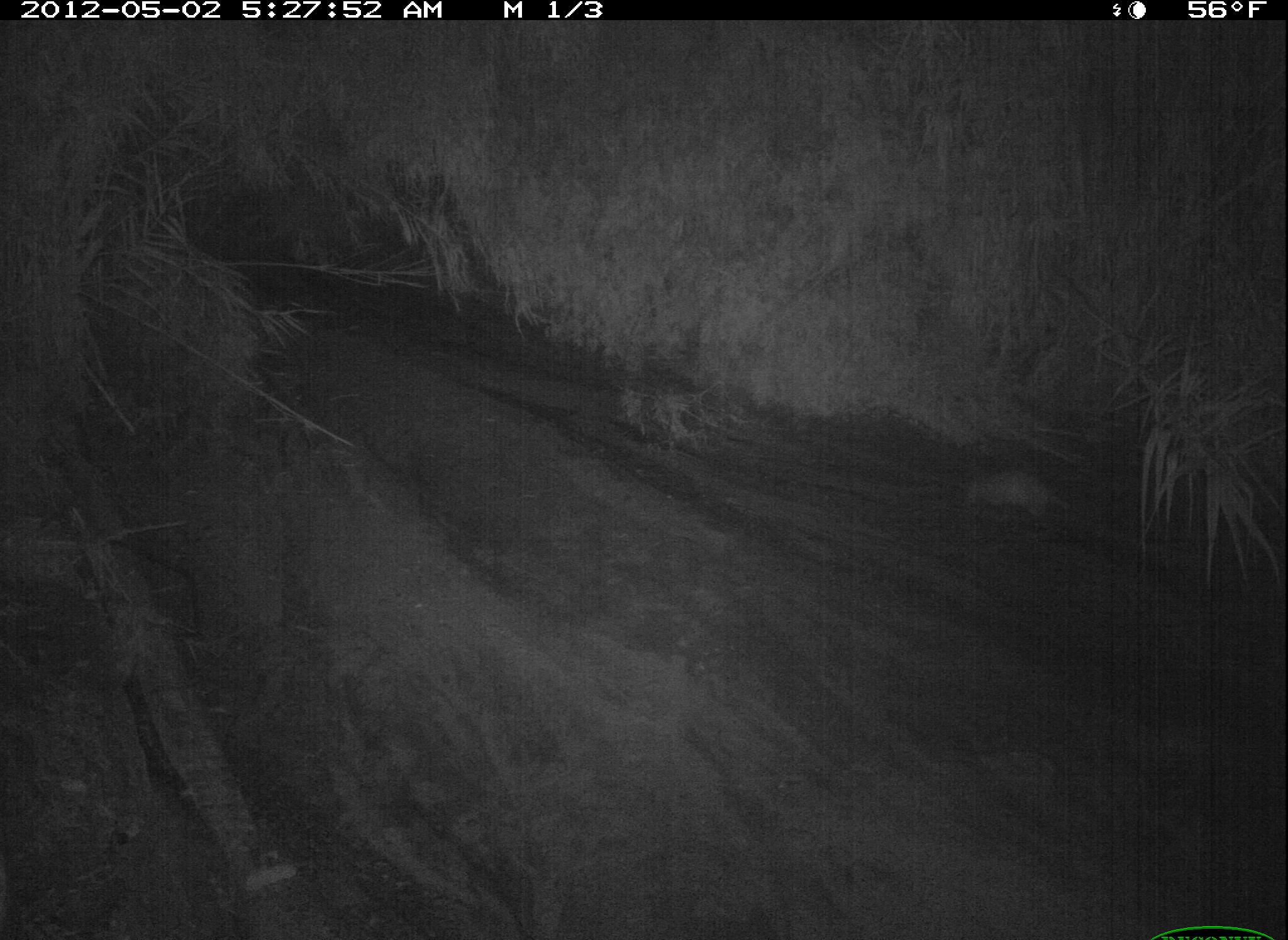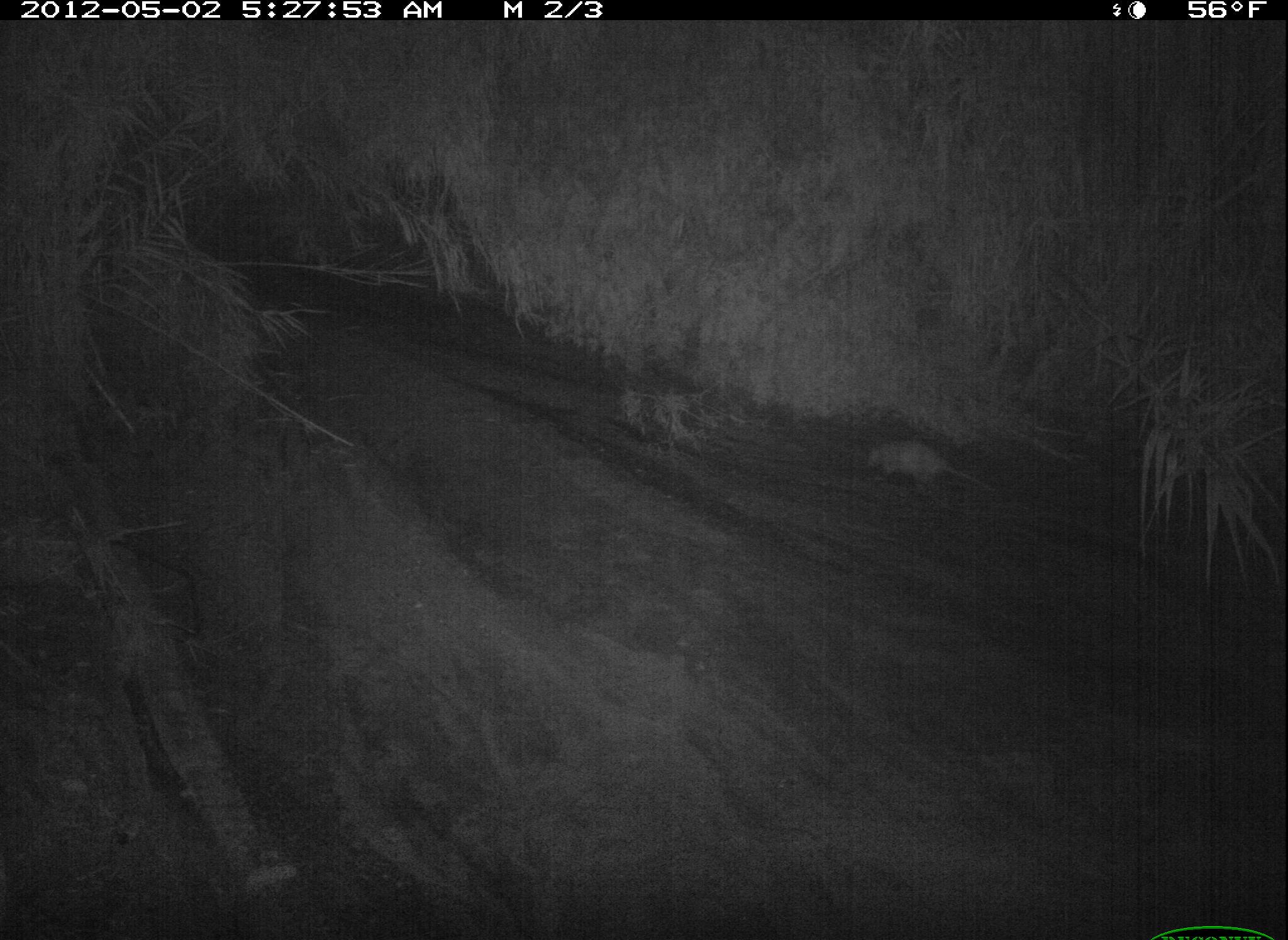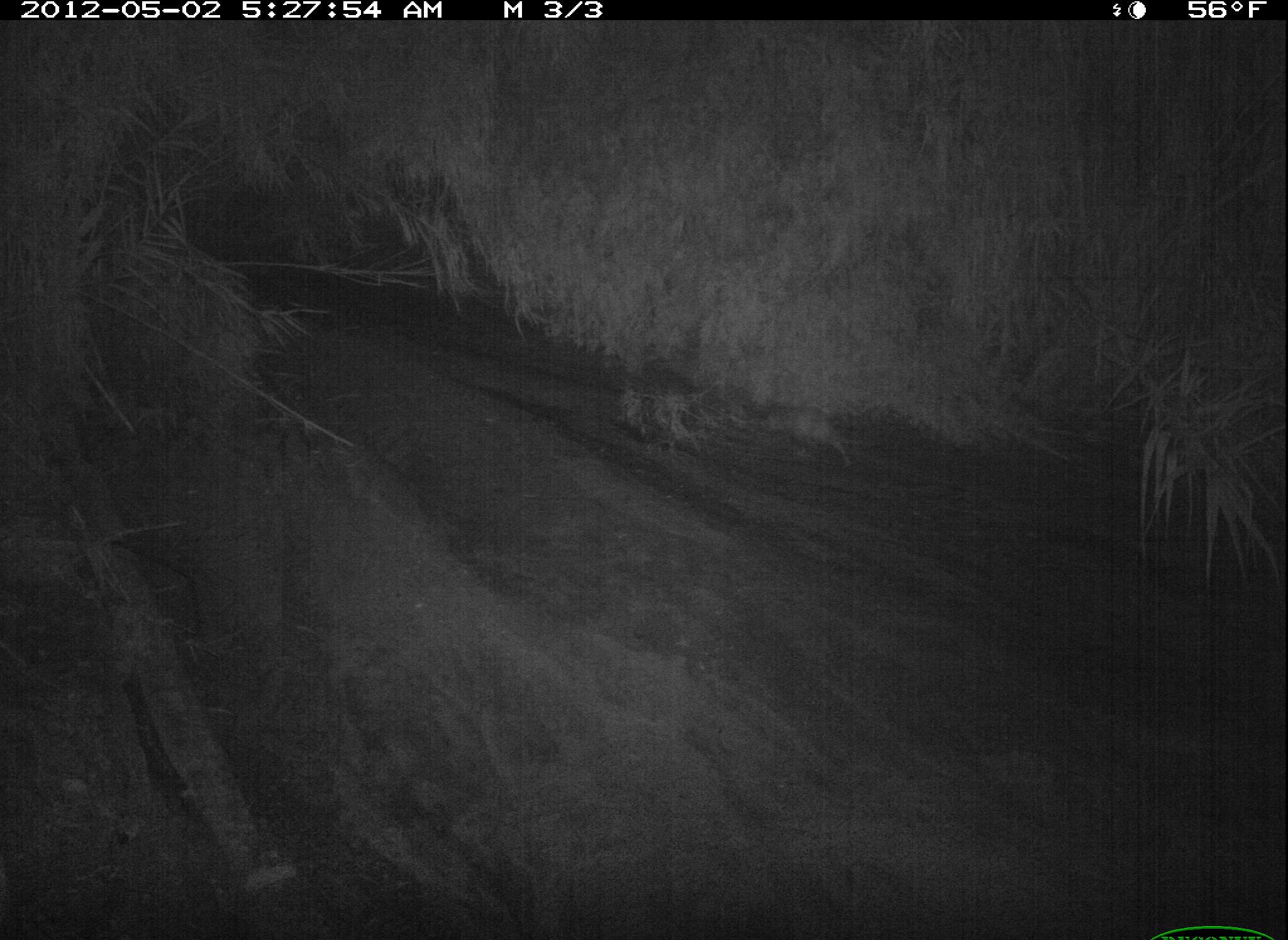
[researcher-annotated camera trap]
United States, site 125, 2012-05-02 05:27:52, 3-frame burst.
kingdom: Animalia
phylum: Chordata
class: Mammalia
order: Didelphimorphia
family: Didelphidae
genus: Didelphis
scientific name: Didelphis virginiana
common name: virginia opossum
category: opossum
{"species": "opossum (virginia opossum) (Didelphis virginiana)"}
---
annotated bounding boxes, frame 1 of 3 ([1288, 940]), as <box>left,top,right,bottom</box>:
opossum: <box>954,454,1079,527</box>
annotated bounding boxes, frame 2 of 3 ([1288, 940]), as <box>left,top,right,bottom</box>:
opossum: <box>861,432,994,493</box>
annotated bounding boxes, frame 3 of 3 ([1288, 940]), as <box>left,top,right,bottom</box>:
opossum: <box>756,396,885,472</box>